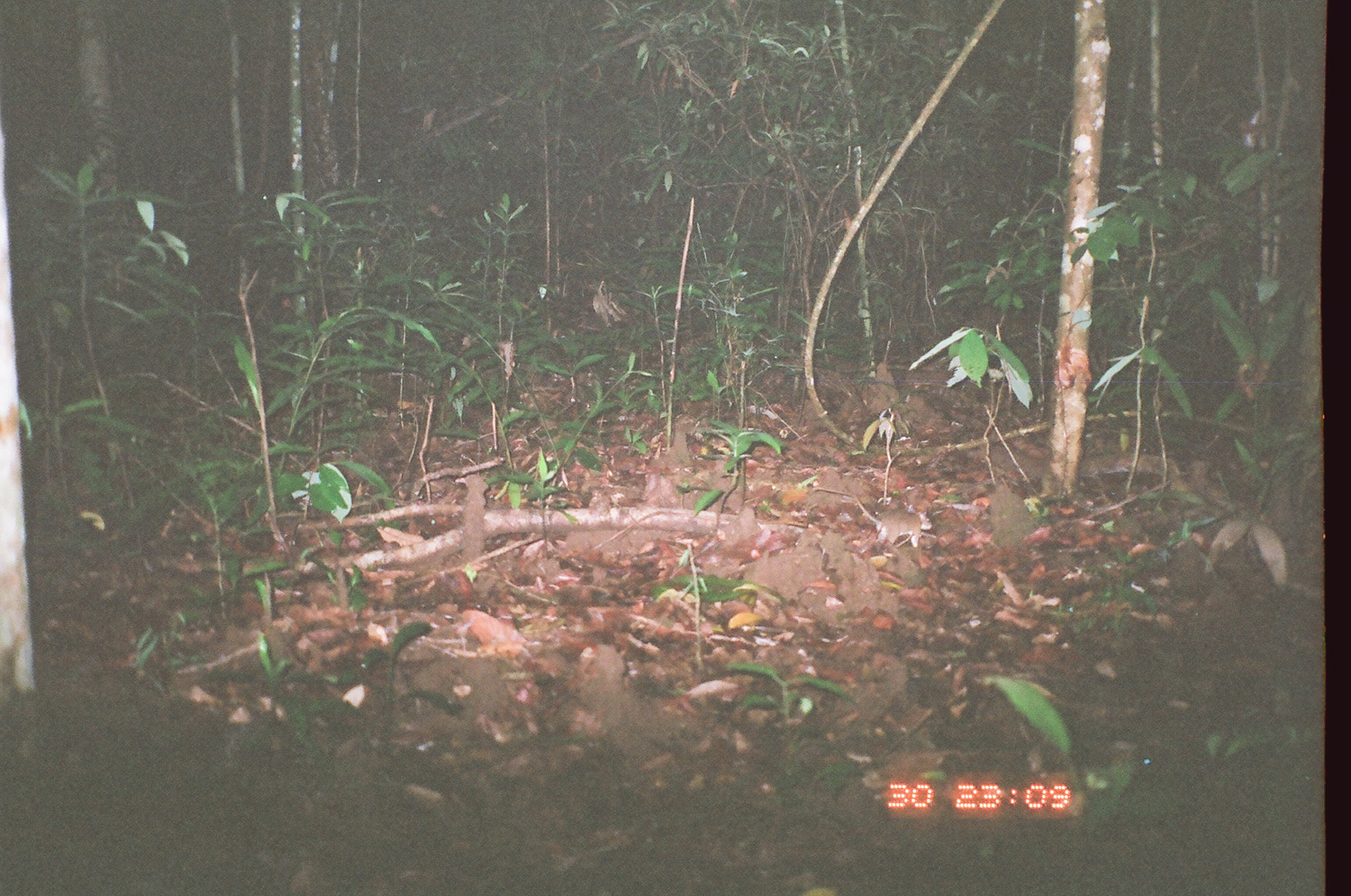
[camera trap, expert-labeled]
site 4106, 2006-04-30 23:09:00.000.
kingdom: Animalia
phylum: Chordata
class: Mammalia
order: Rodentia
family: Muridae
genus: Rattus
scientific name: Rattus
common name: rodent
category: unknown rat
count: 1